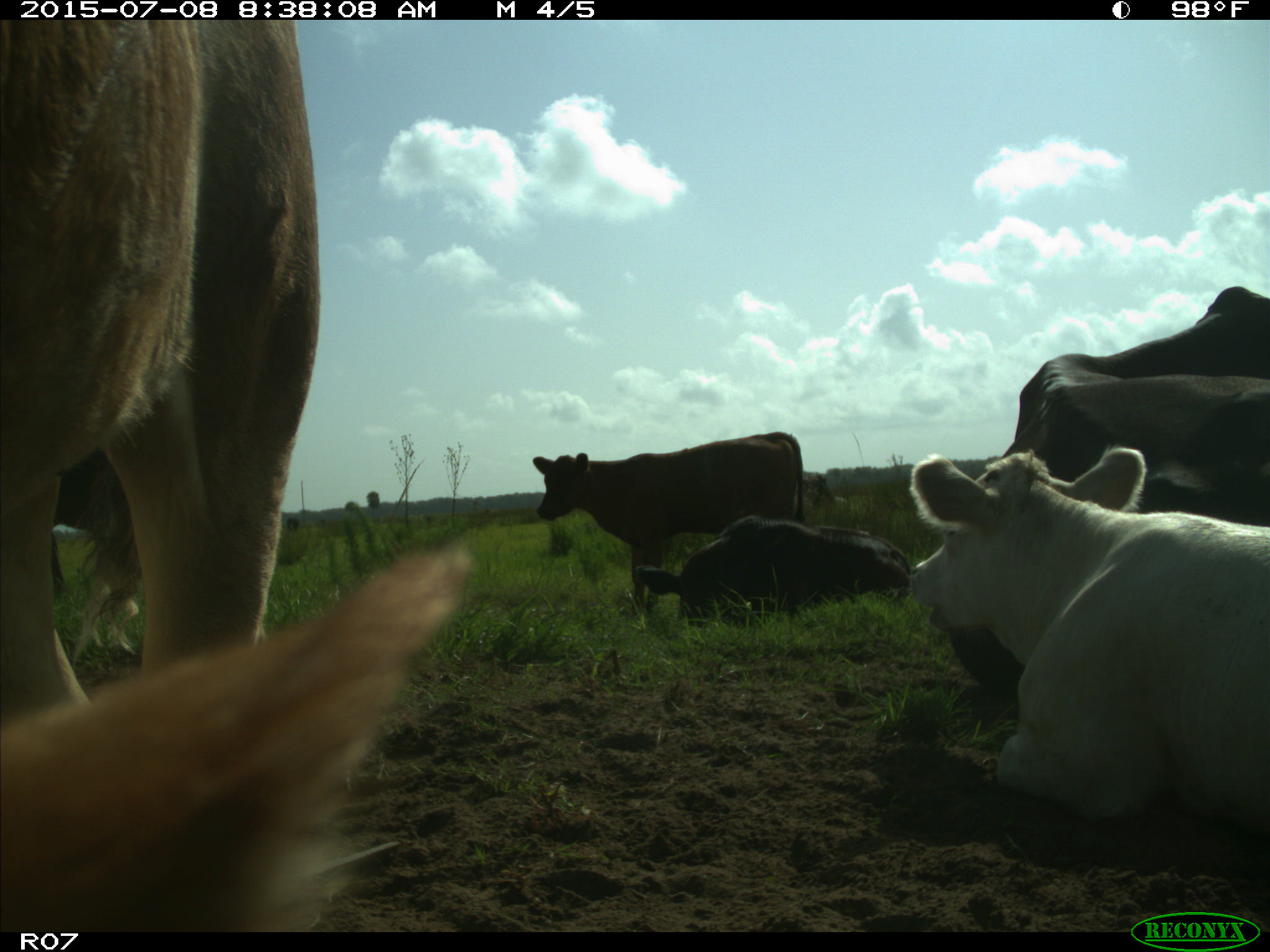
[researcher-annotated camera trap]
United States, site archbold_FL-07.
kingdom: Animalia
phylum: Chordata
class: Mammalia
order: Artiodactyla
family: Bovidae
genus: Bos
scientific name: Bos taurus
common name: domestic cow